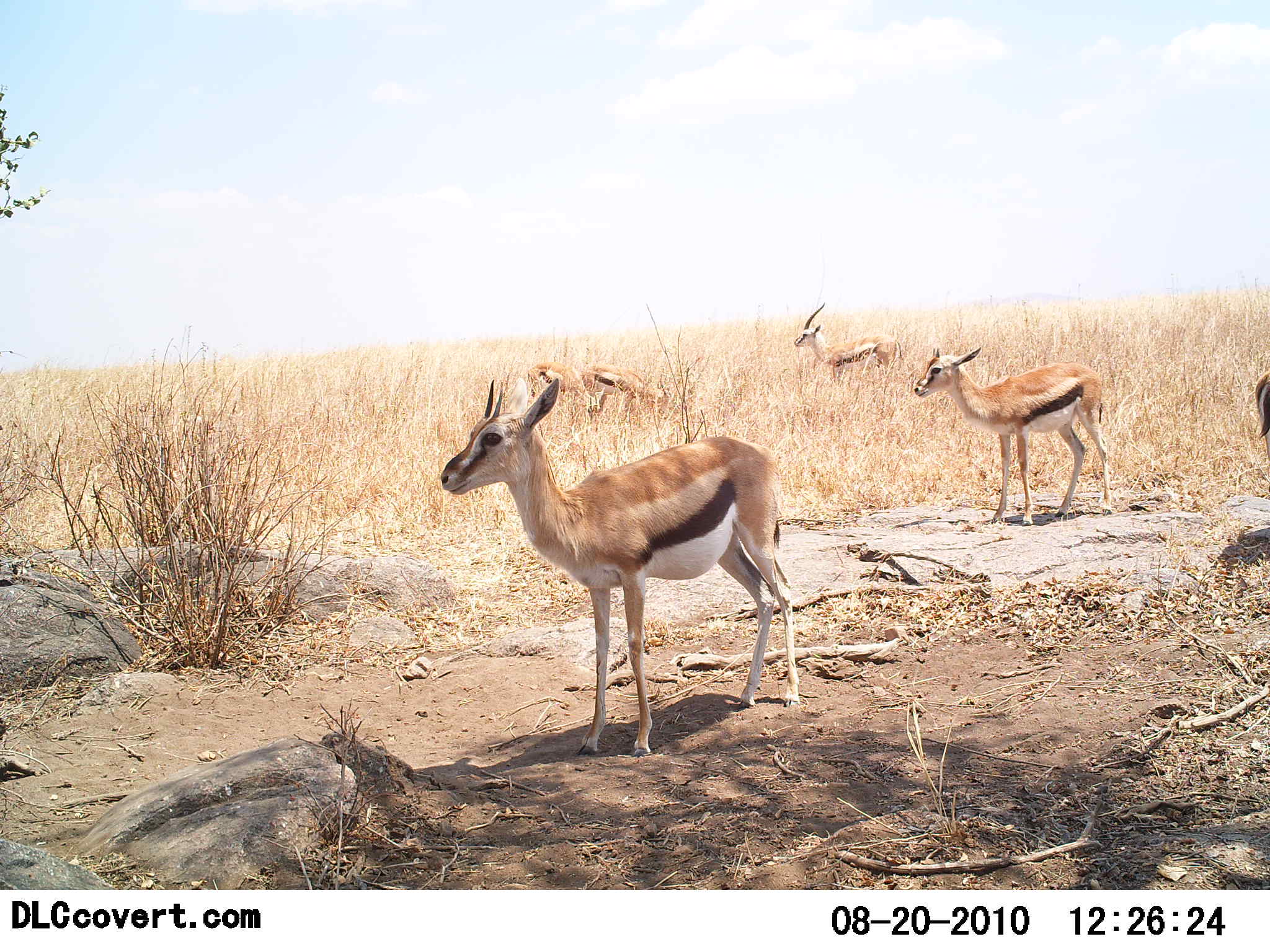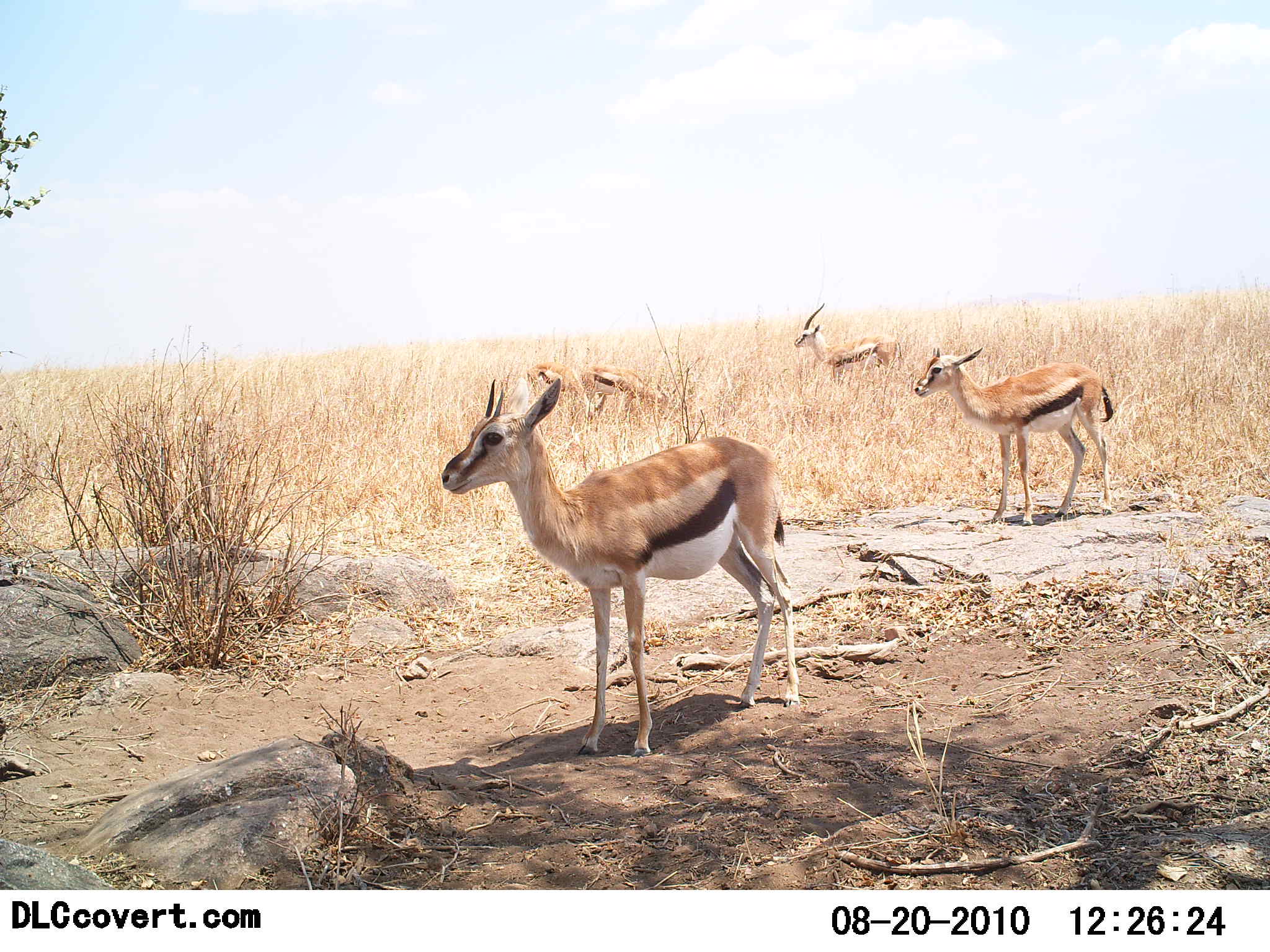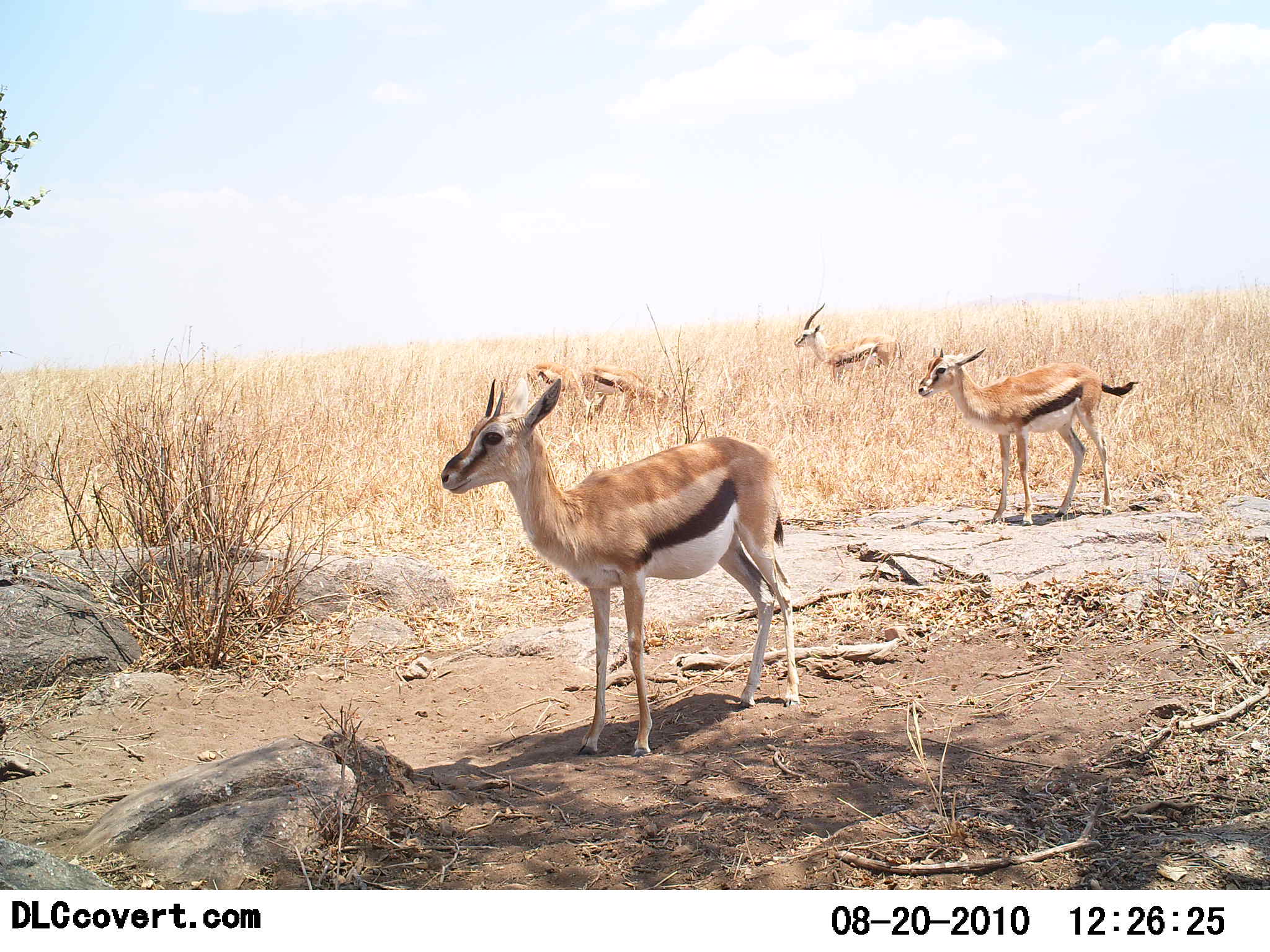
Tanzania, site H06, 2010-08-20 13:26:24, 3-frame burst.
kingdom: Animalia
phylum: Chordata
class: Mammalia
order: Artiodactyla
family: Bovidae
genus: Eudorcas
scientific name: Eudorcas thomsonii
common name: thomson's gazelle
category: gazellethomsons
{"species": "gazellethomsons (thomson's gazelle) (Eudorcas thomsonii)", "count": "6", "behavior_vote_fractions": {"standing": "100%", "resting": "6%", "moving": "17%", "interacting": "0%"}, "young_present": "11%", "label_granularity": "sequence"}